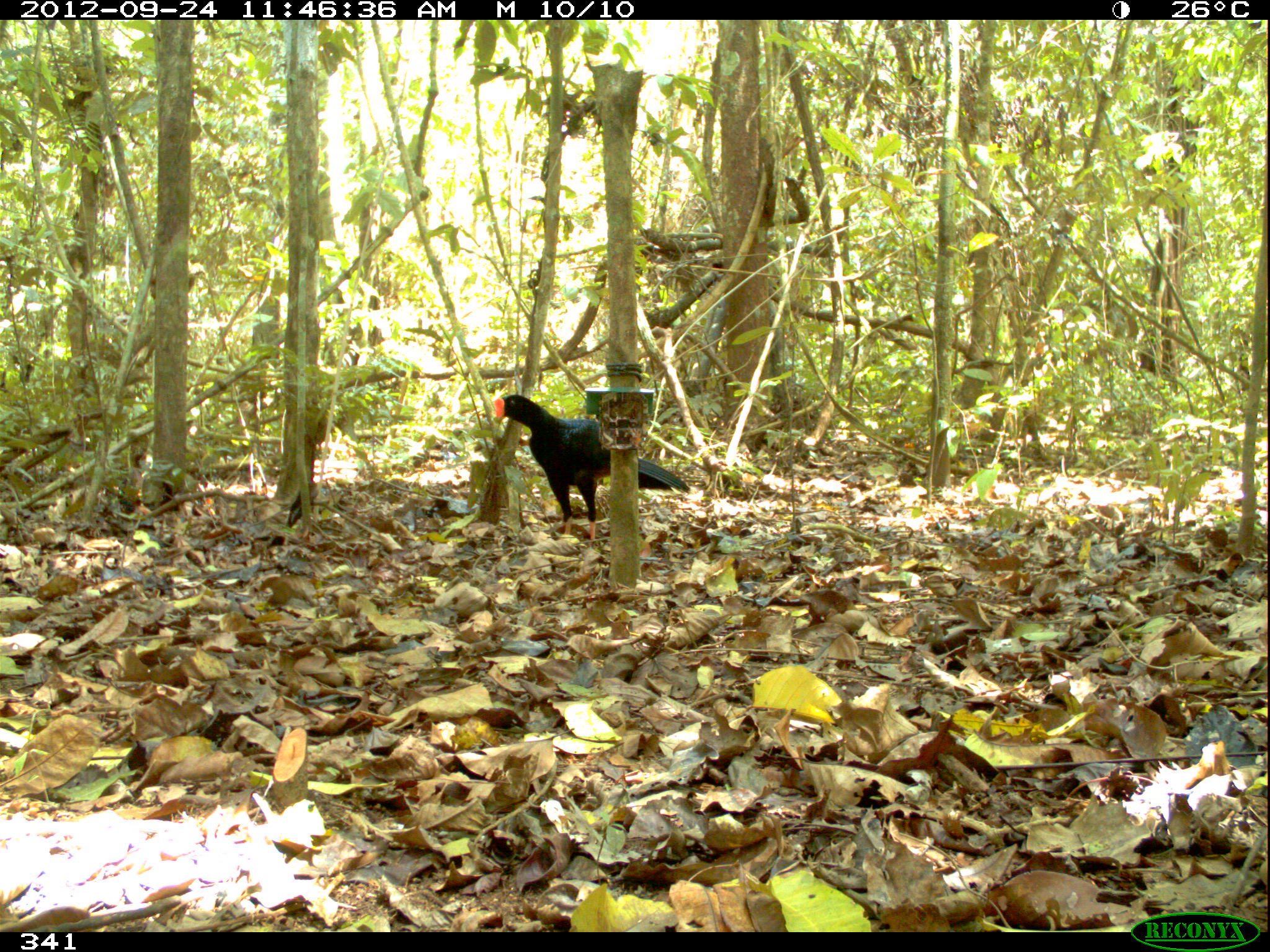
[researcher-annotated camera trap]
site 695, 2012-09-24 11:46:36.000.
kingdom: Animalia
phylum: Chordata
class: Aves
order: Galliformes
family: Cracidae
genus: Mitu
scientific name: Mitu tuberosum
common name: razor-billed curassow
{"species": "Mitu tuberosum (razor-billed curassow)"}